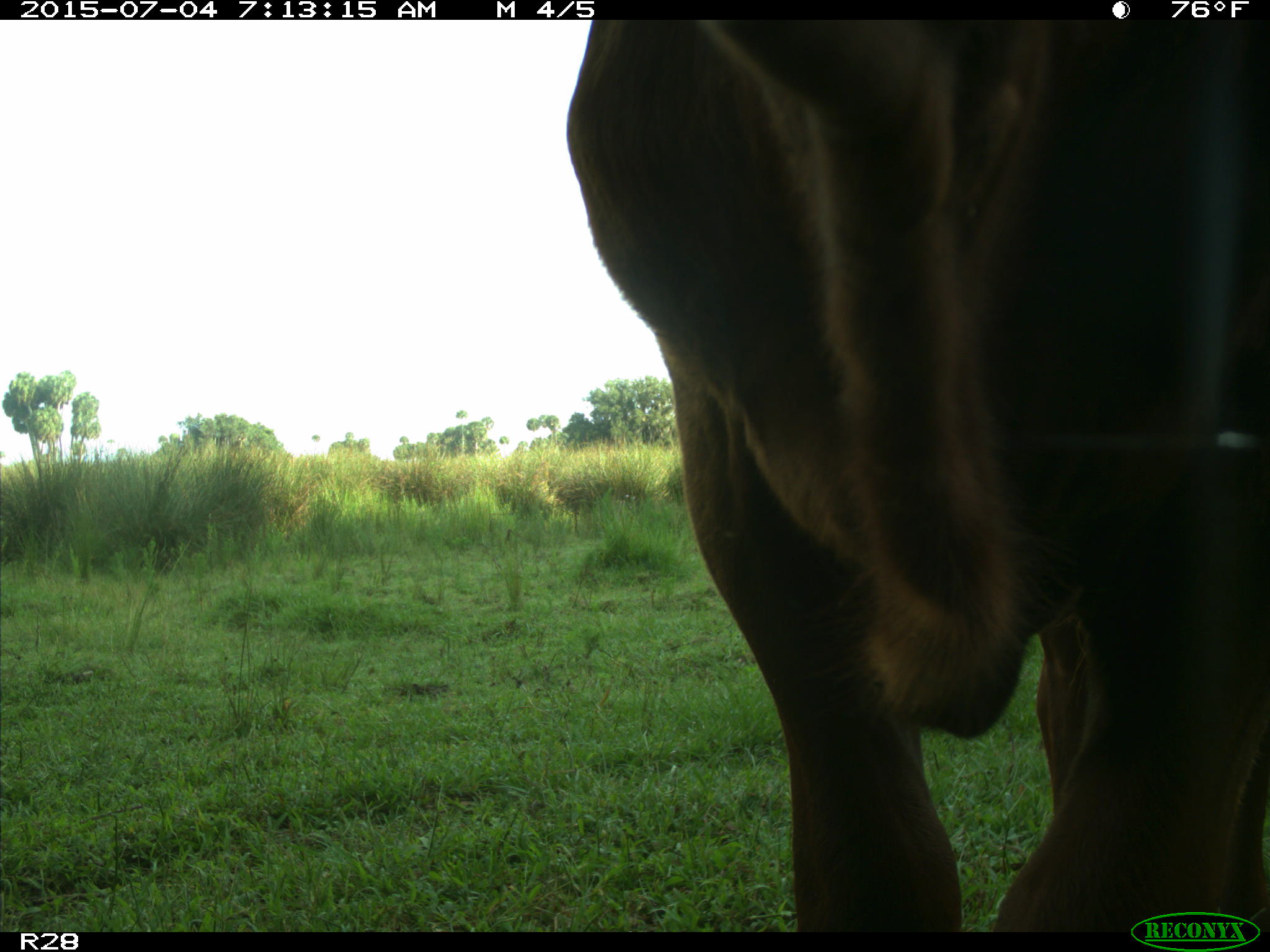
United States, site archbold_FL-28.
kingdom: Animalia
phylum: Chordata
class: Mammalia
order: Artiodactyla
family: Bovidae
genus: Bos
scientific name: Bos taurus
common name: domestic cow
Bos taurus (domestic cow).